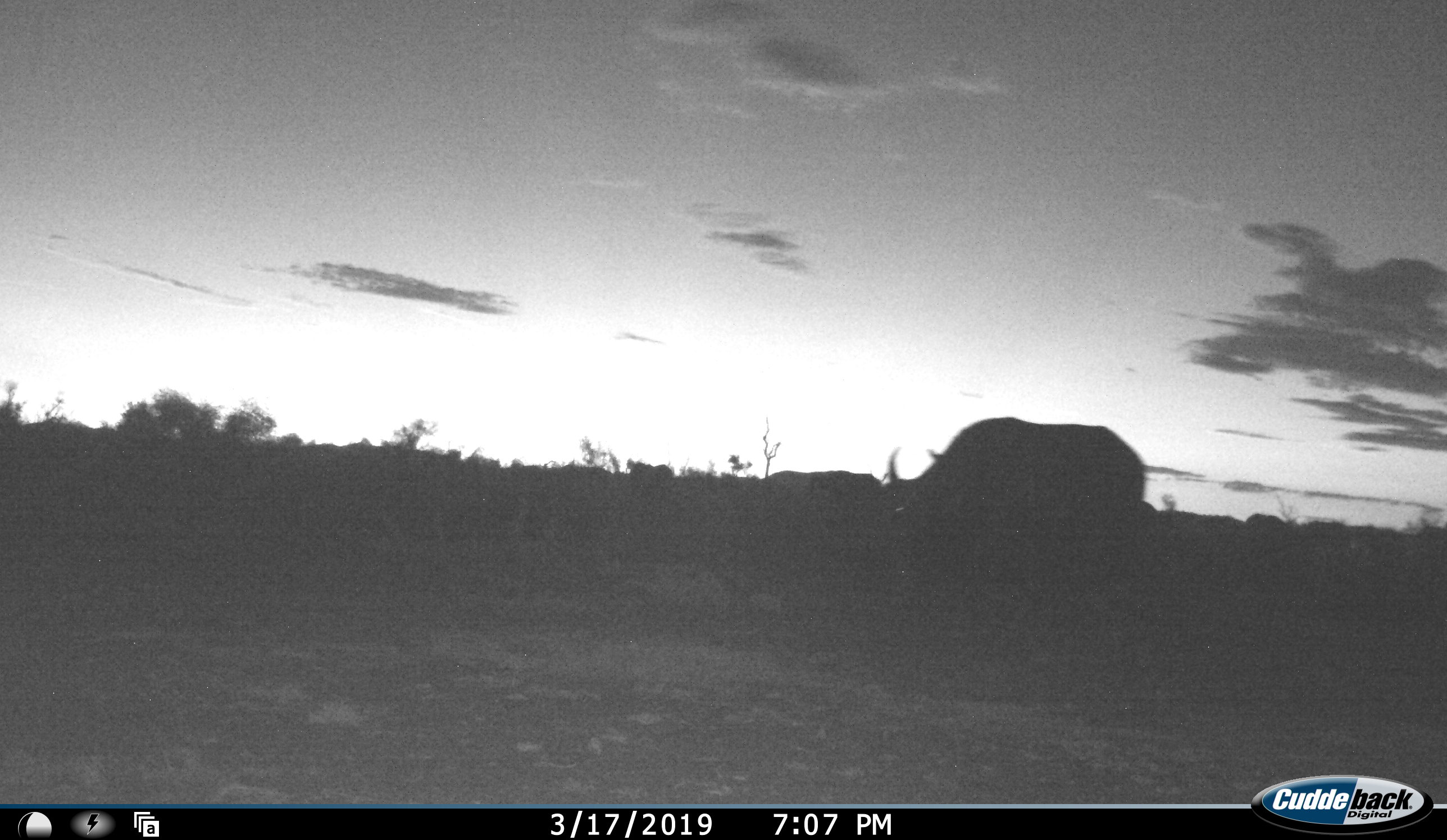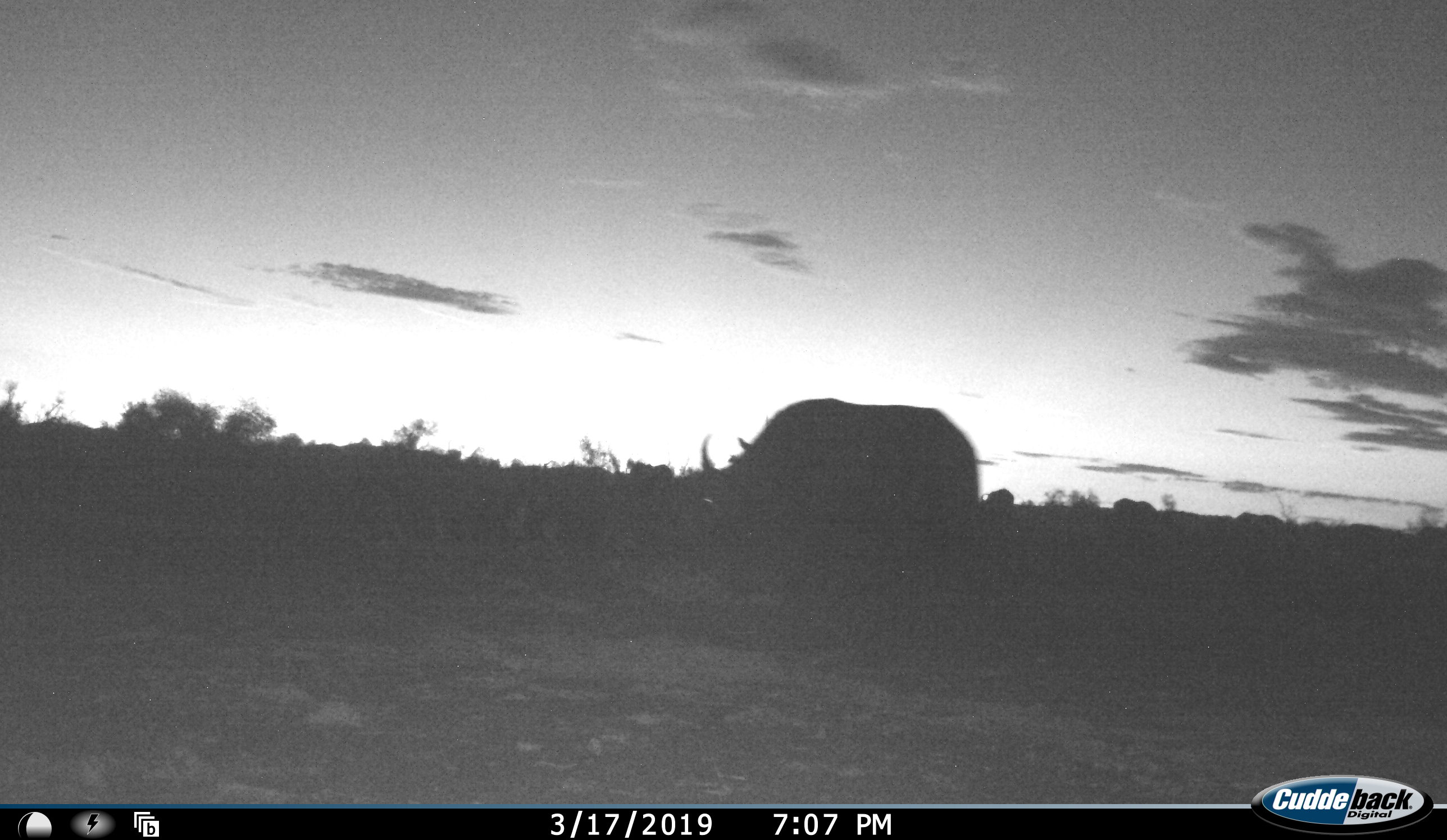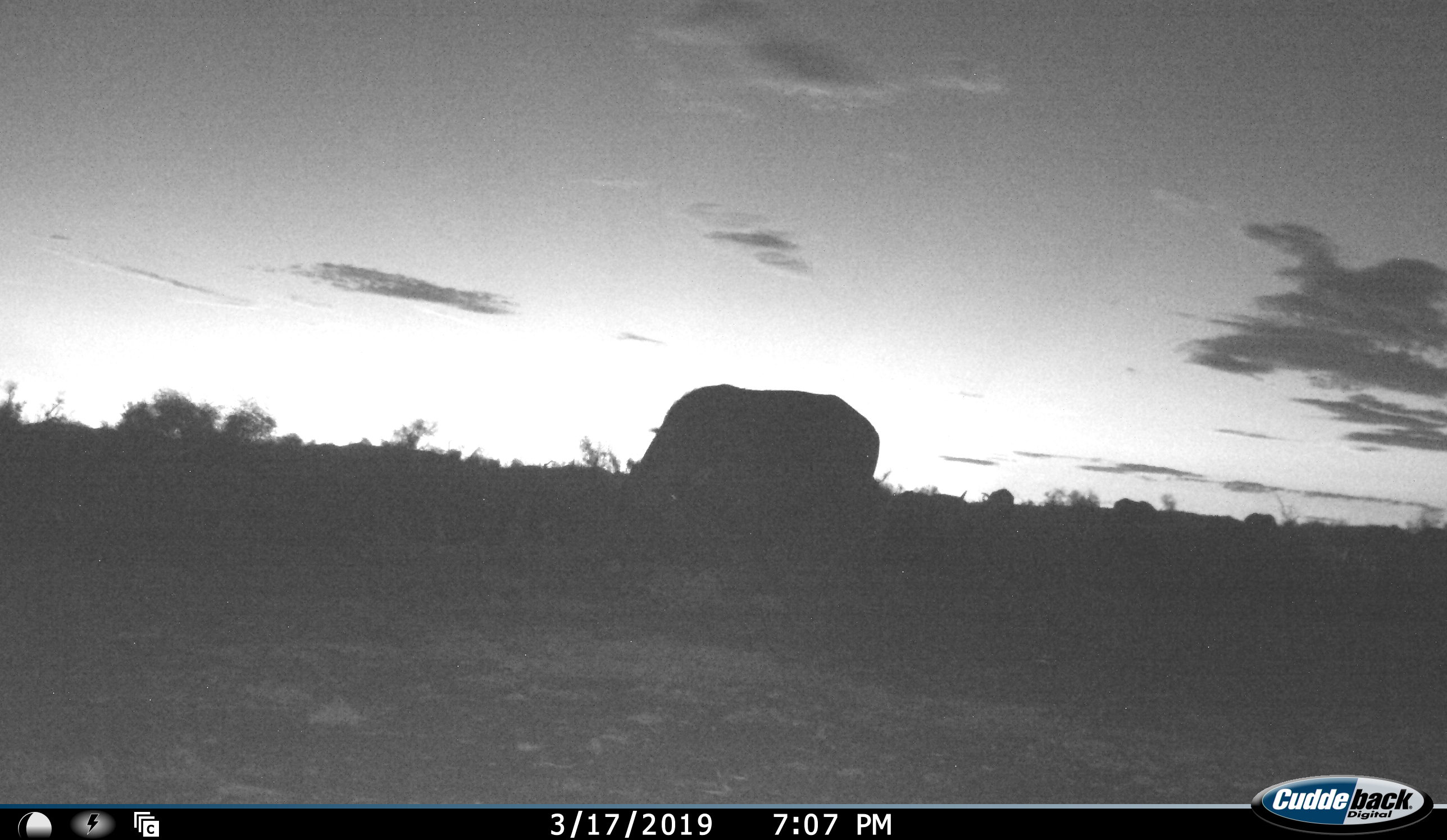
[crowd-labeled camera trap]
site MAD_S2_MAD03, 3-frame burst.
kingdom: Animalia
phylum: Chordata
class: Mammalia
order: Perissodactyla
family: Rhinocerotidae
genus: Ceratotherium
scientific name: Ceratotherium simum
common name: white rhinoceros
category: rhinoceroswhite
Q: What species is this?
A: Rhinoceroswhite (white rhinoceros) (Ceratotherium simum).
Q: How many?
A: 1.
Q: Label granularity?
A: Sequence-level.